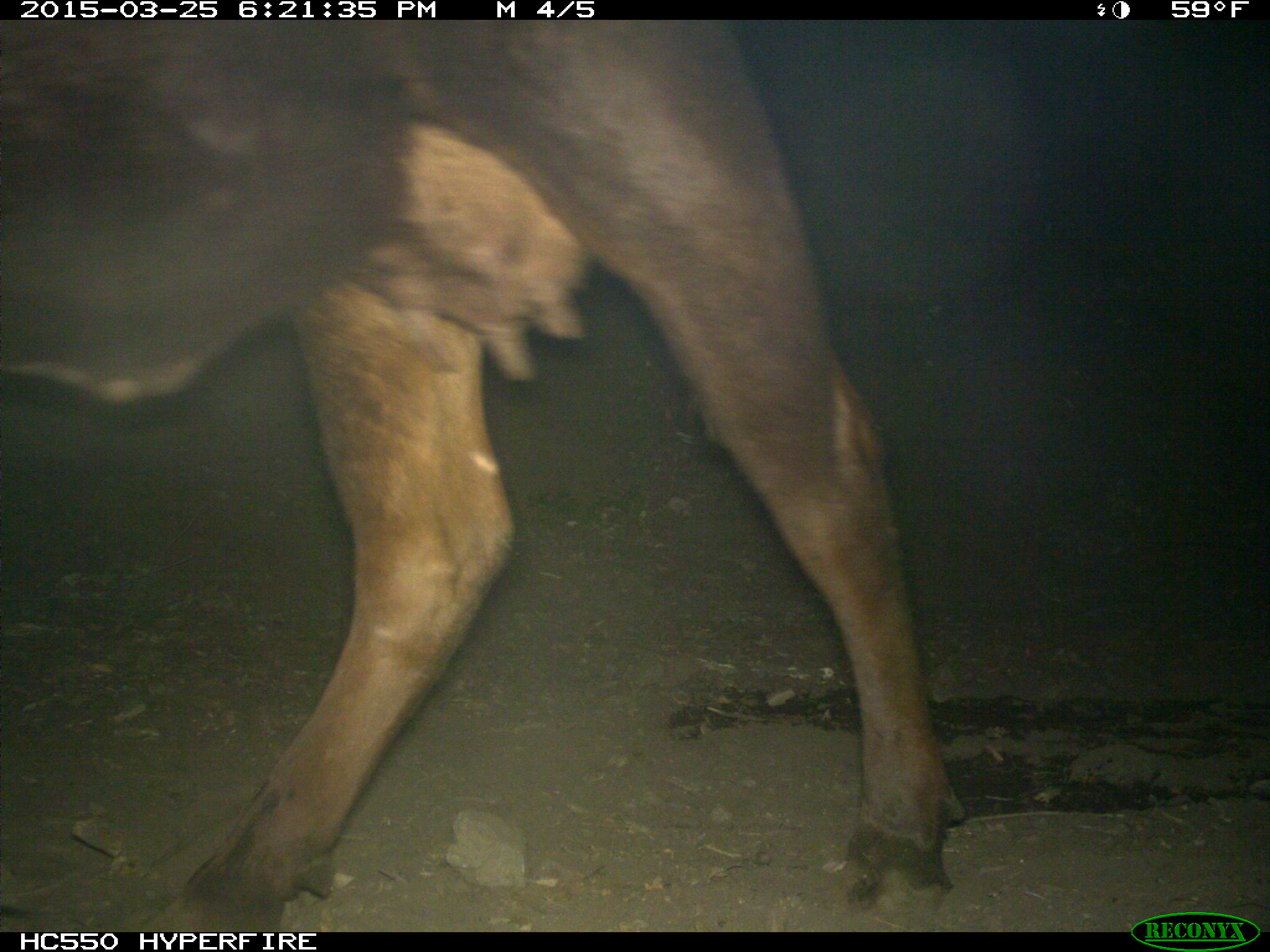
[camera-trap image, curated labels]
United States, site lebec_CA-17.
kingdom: Animalia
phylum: Chordata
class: Mammalia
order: Artiodactyla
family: Bovidae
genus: Bos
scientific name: Bos taurus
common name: domestic cow